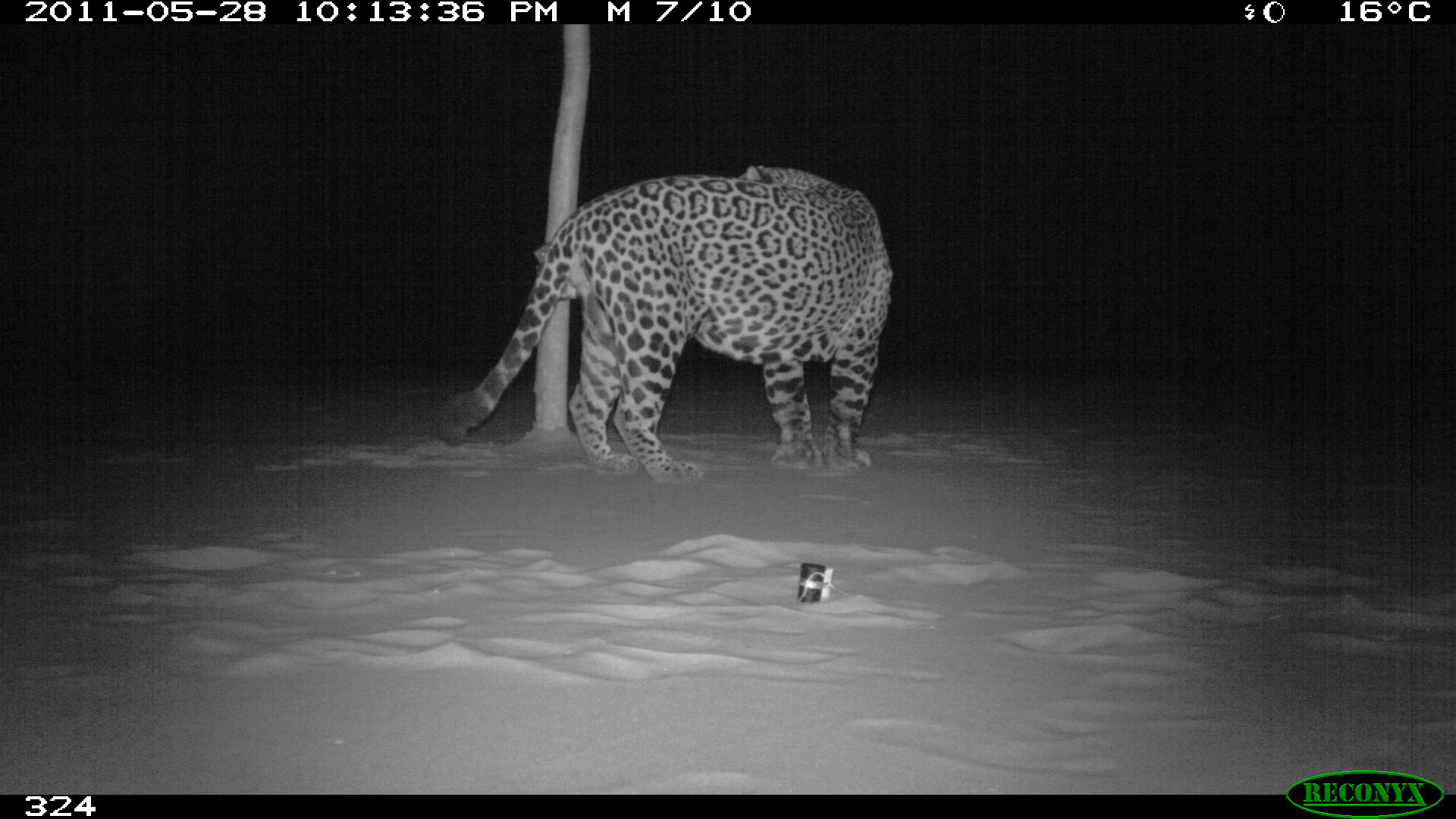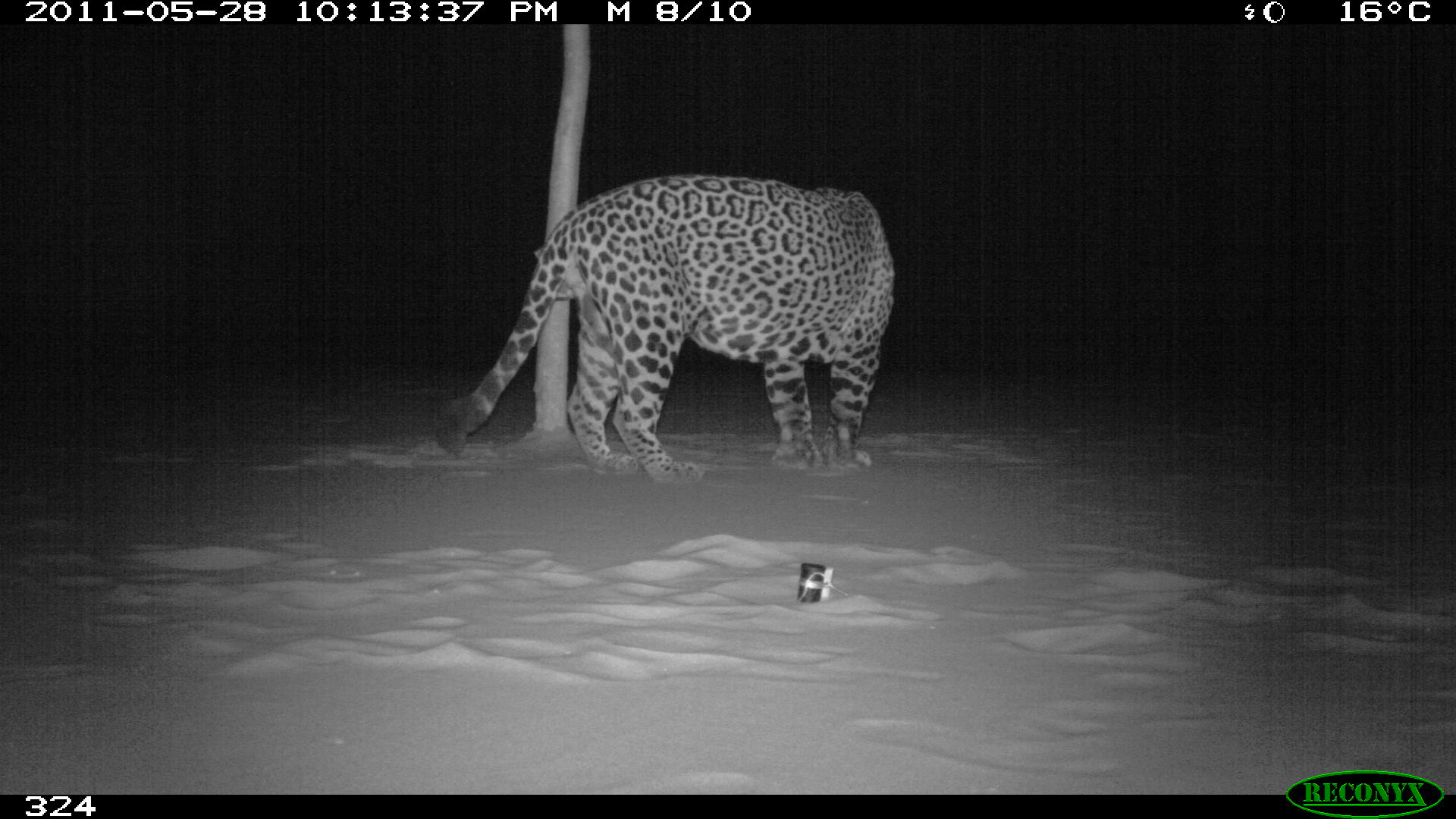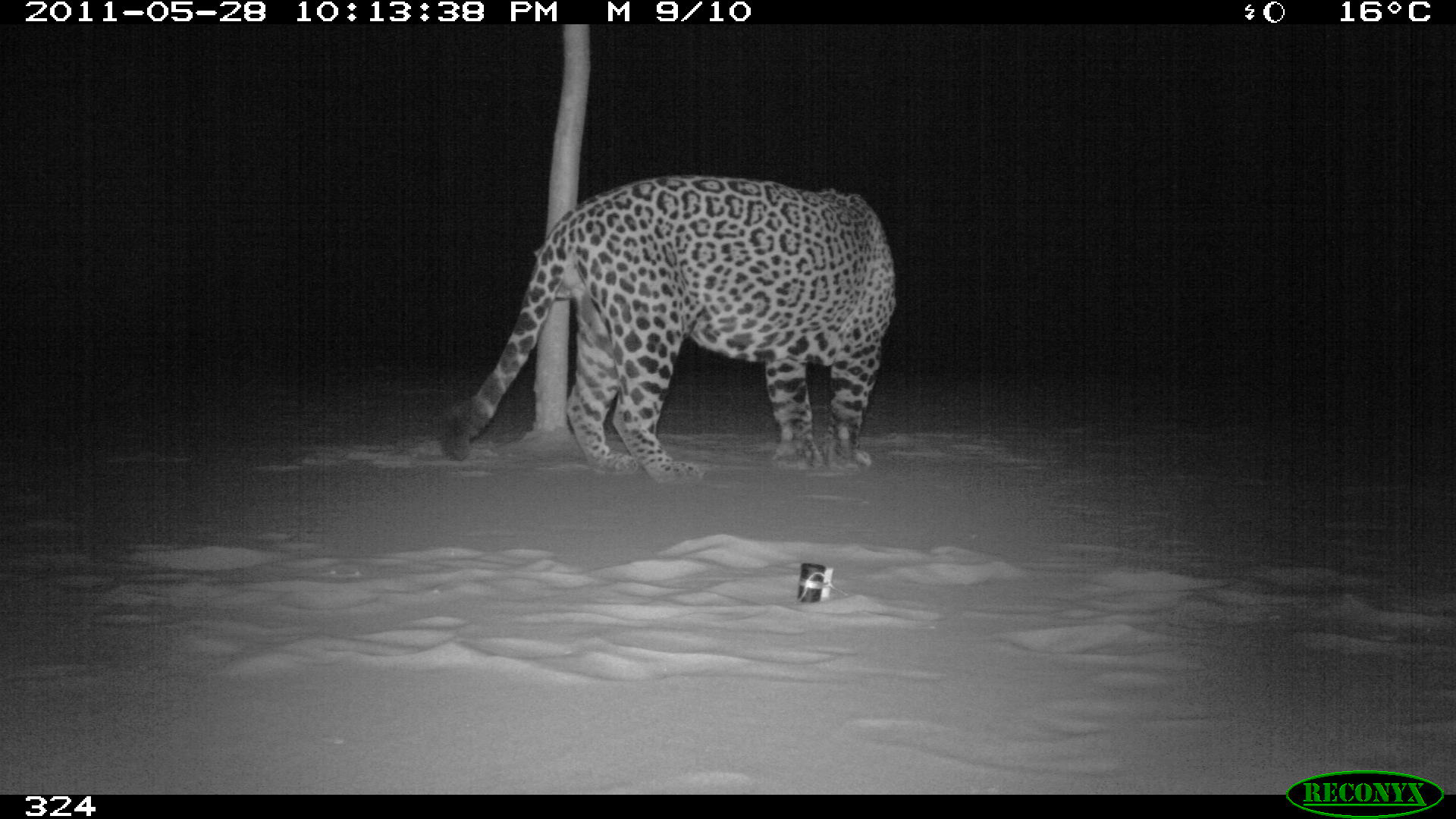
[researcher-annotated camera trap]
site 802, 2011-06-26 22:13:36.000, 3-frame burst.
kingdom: Animalia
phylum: Chordata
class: Mammalia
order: Carnivora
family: Felidae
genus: Panthera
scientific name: Panthera onca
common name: jaguar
Panthera onca (jaguar).